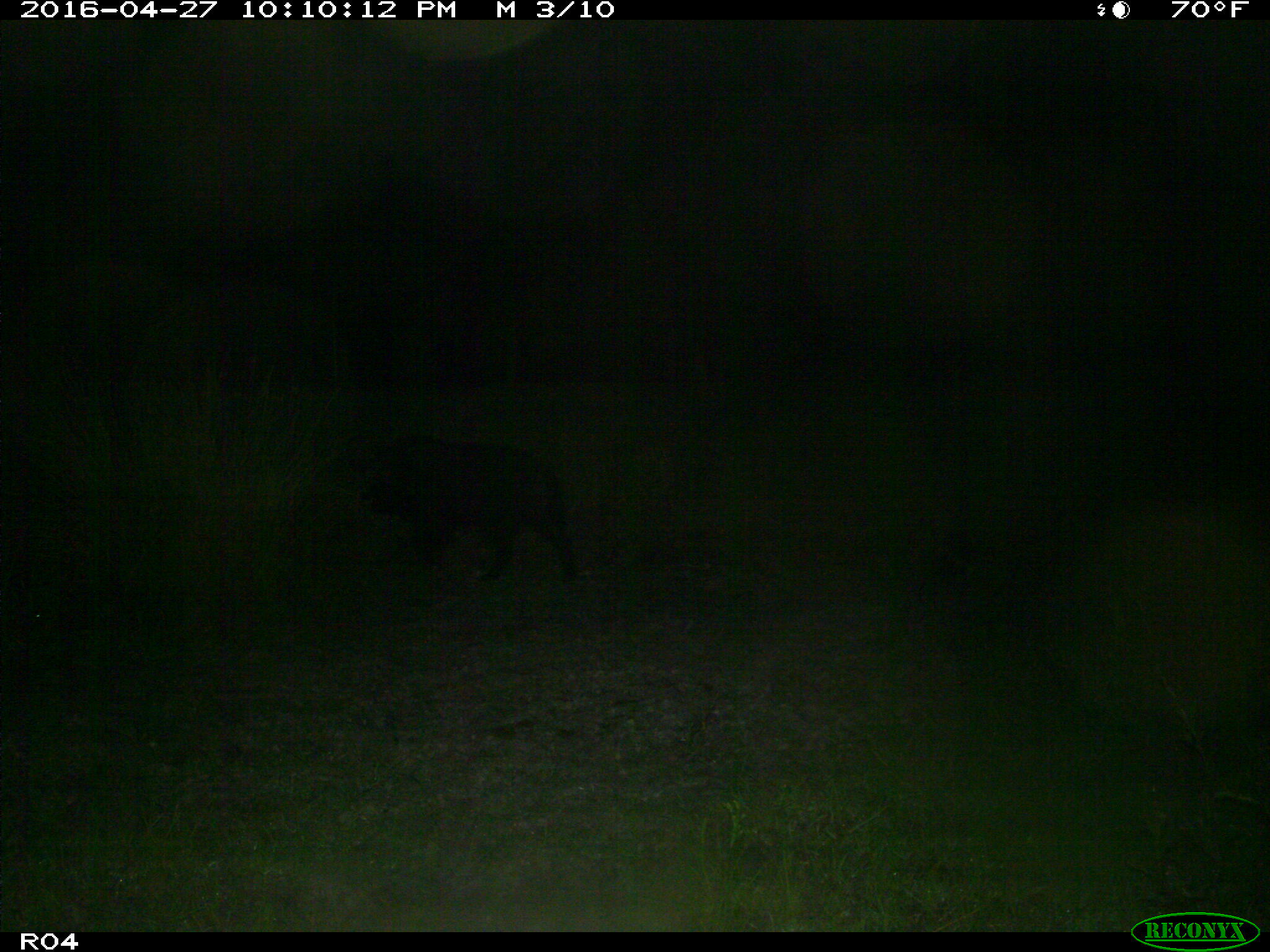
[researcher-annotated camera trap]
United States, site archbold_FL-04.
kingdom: Animalia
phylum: Chordata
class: Mammalia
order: Artiodactyla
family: Suidae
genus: Sus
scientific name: Sus scrofa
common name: wild boar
Sus scrofa (wild boar).